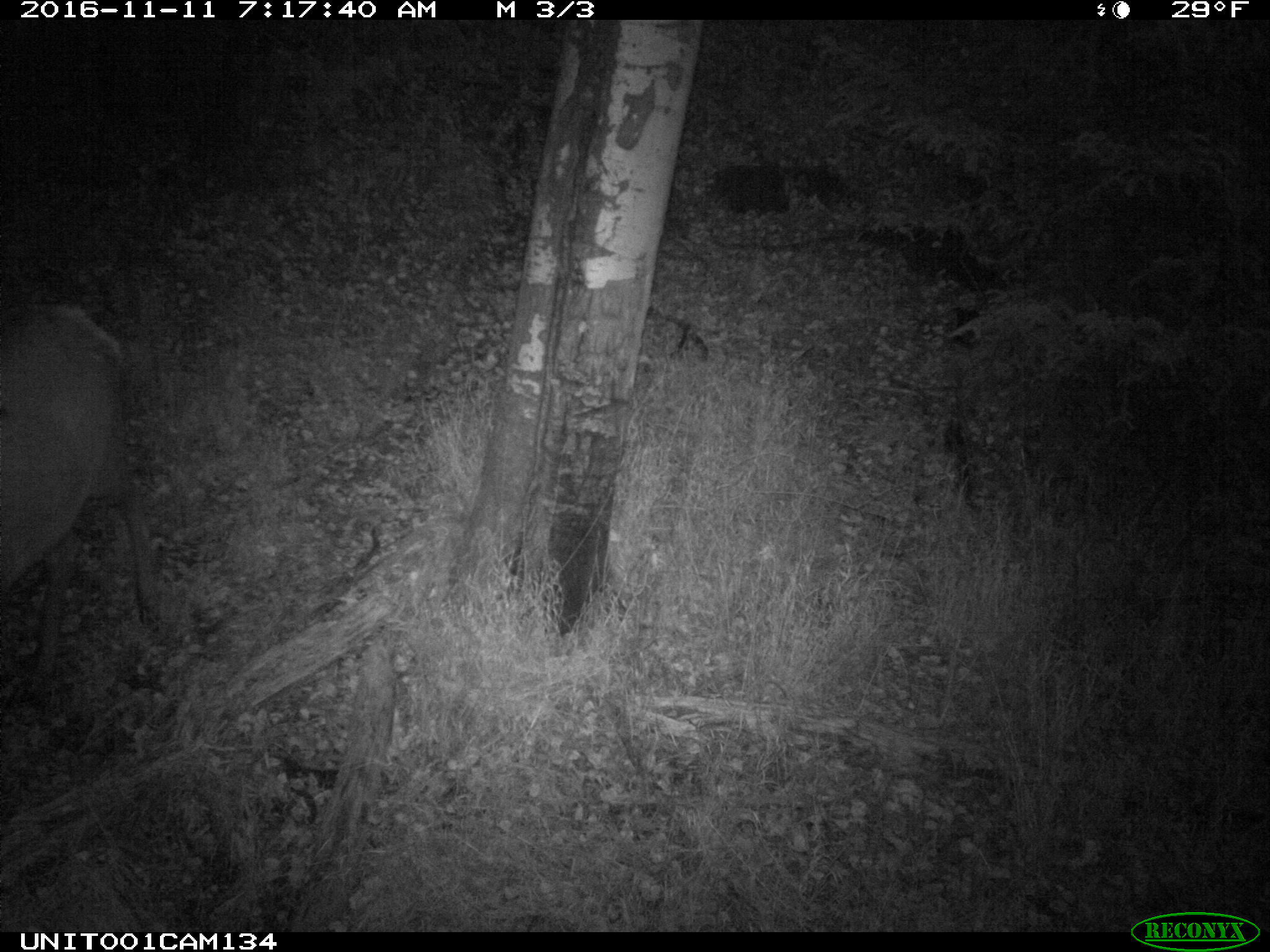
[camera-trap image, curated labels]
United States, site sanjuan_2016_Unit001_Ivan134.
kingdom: Animalia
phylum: Chordata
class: Mammalia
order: Artiodactyla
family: Cervidae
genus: Cervus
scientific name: Cervus elaphus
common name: red deer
Cervus elaphus (red deer).